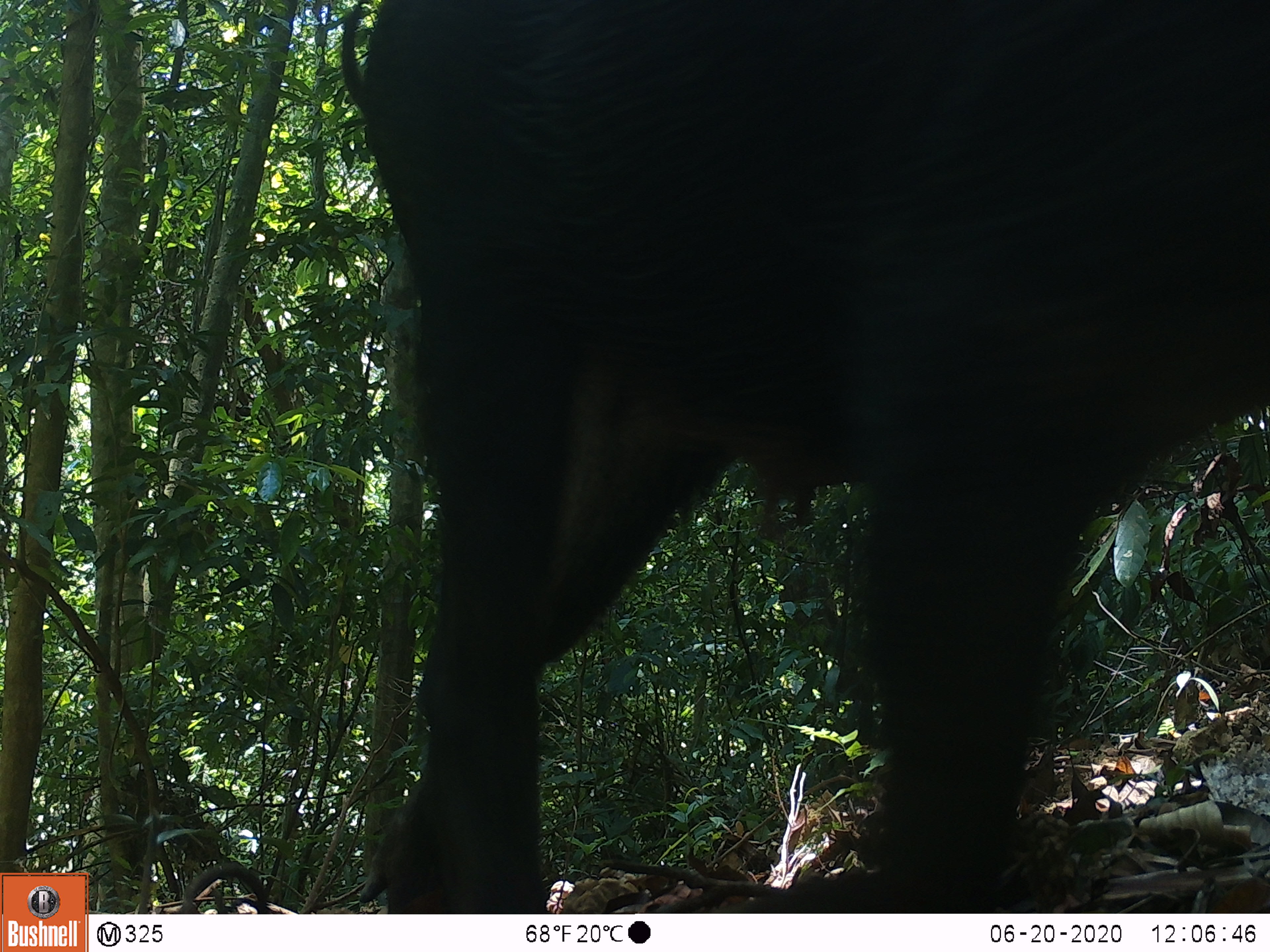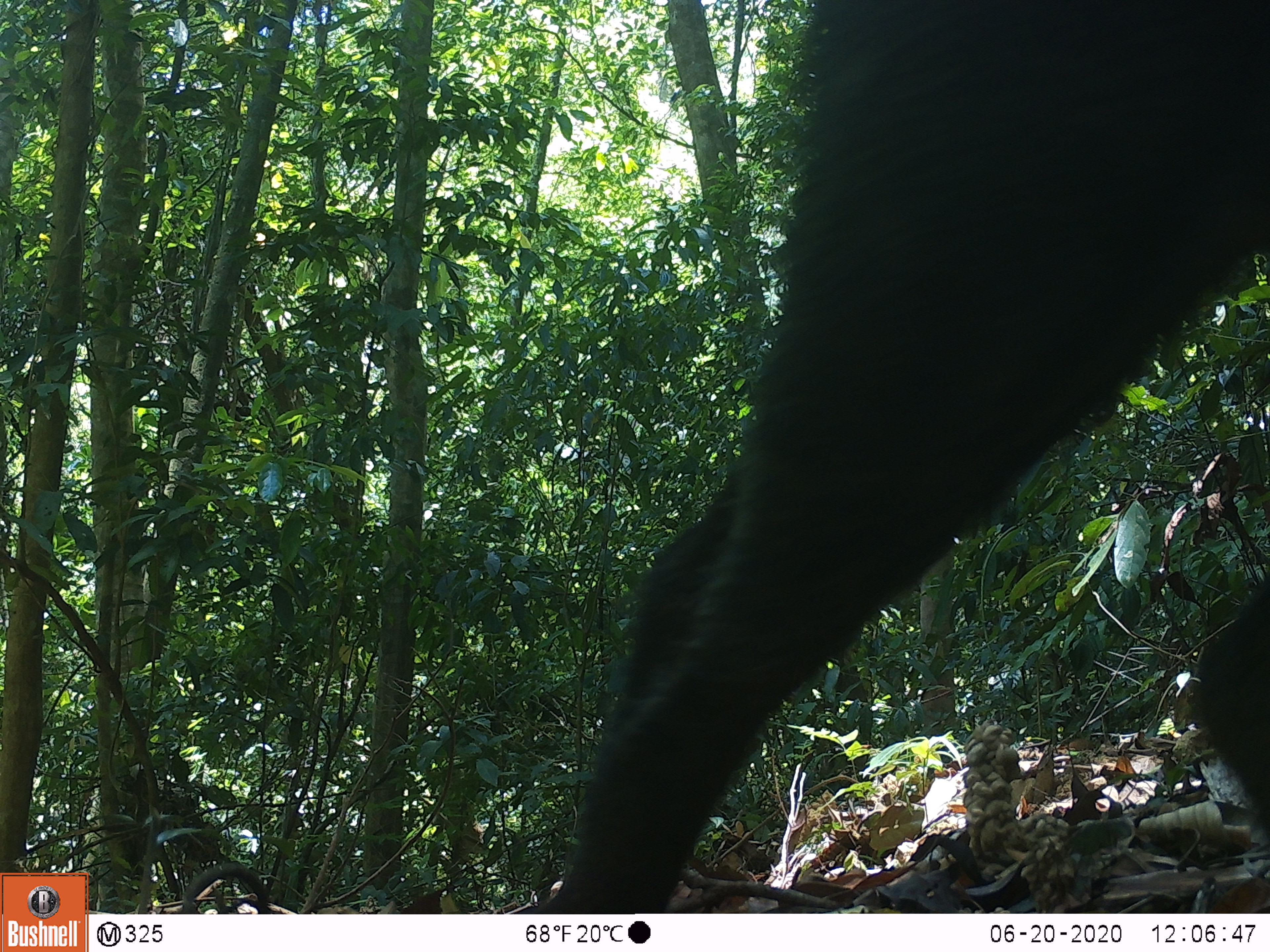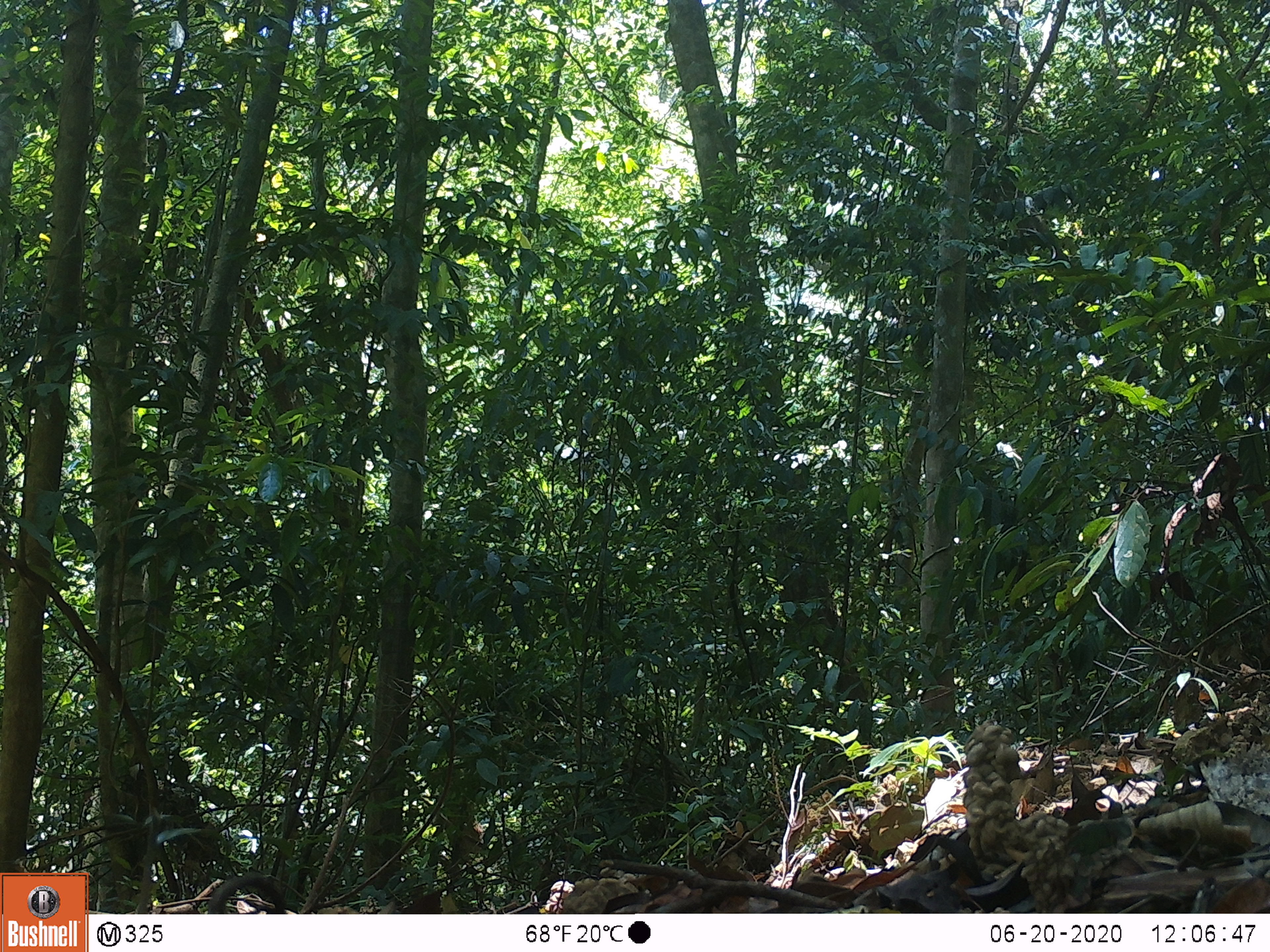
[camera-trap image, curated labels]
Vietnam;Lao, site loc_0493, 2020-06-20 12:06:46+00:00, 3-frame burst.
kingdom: Animalia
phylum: Chordata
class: Mammalia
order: Artiodactyla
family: Suidae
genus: Sus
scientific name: Sus scrofa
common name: eurasian wild pig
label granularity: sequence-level